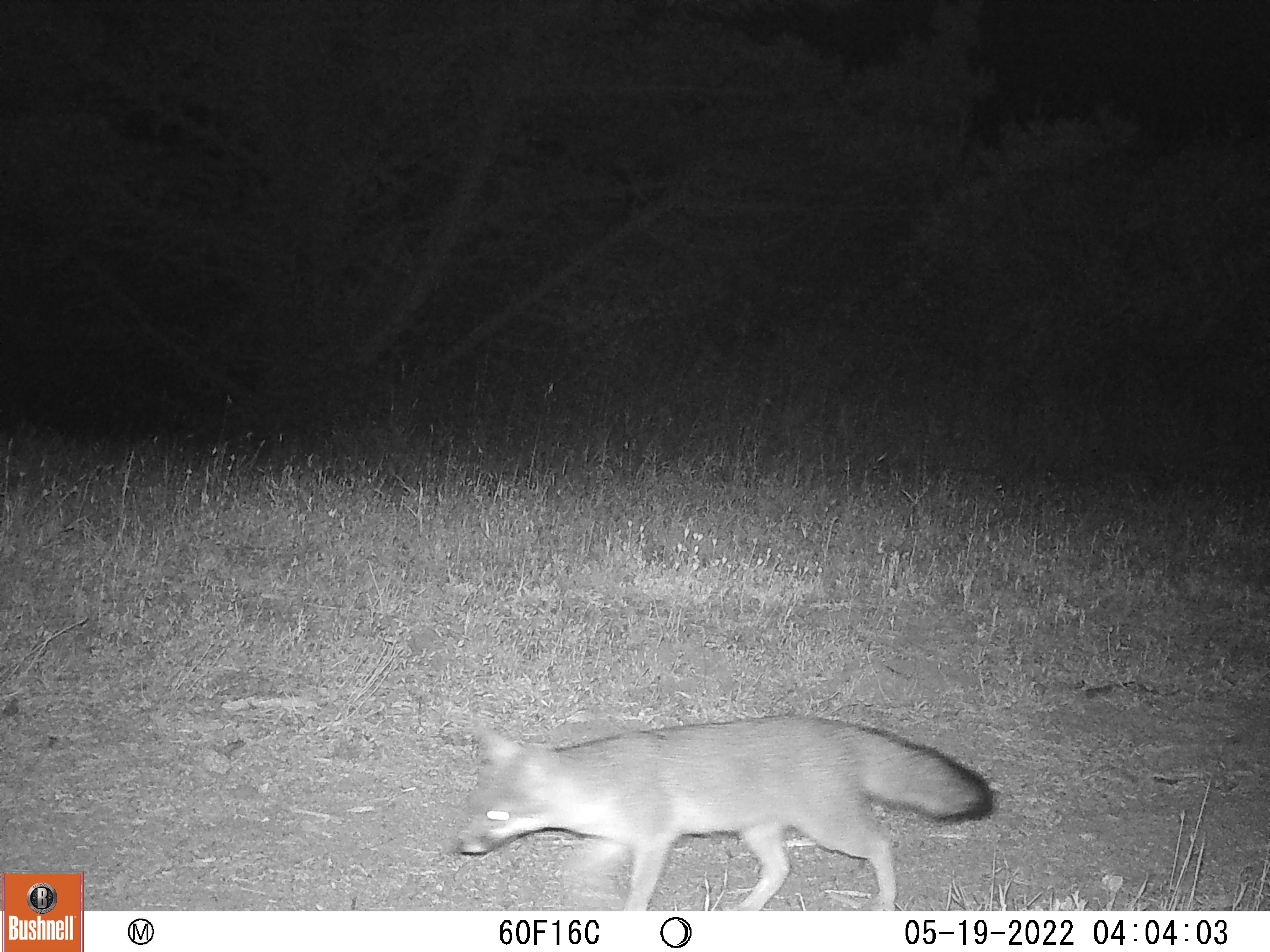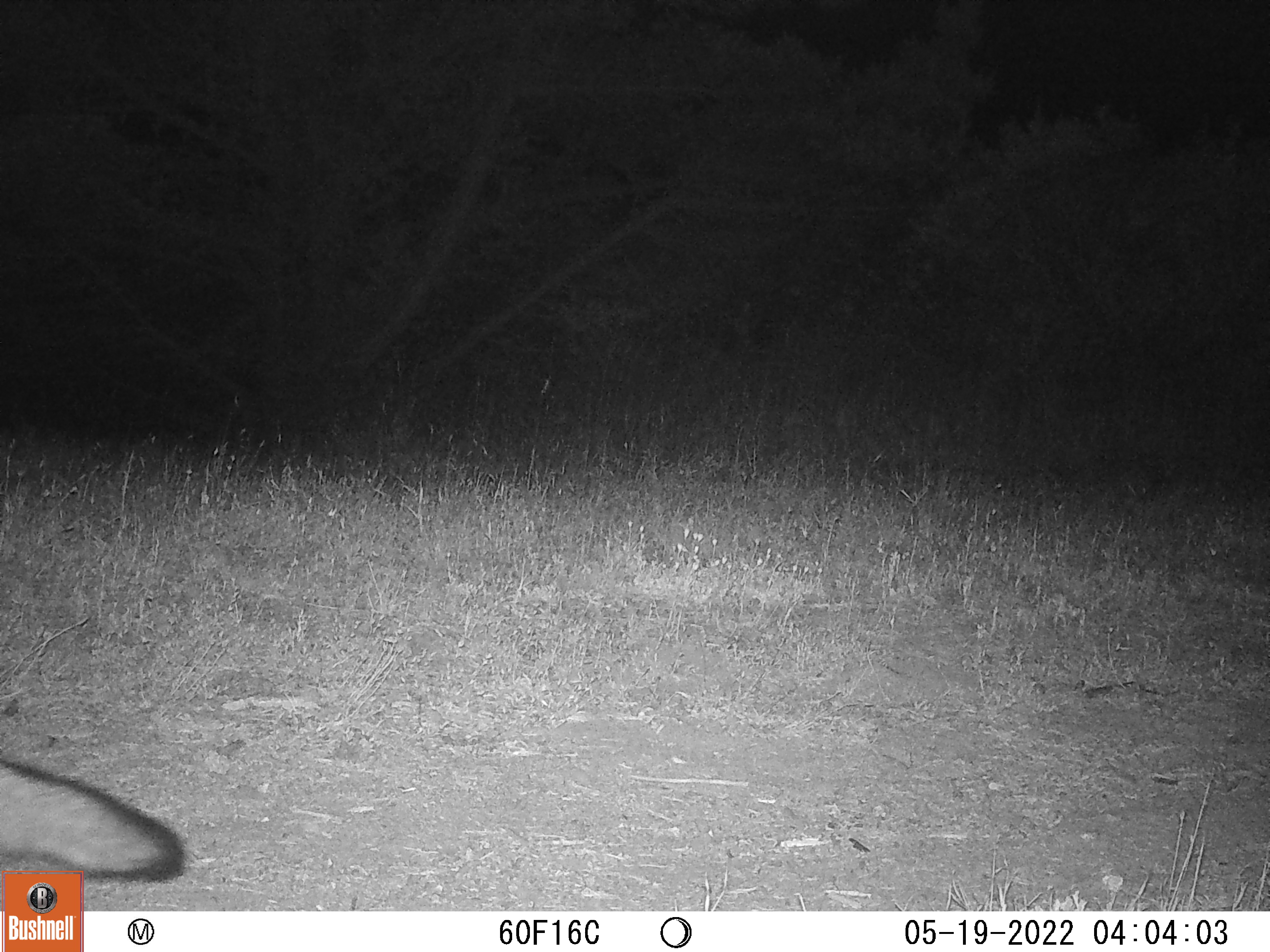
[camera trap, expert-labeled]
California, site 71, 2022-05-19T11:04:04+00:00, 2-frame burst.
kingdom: Animalia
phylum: Chordata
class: Mammalia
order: Carnivora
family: Canidae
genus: Urocyon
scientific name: Urocyon cinereoargenteus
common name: gray fox